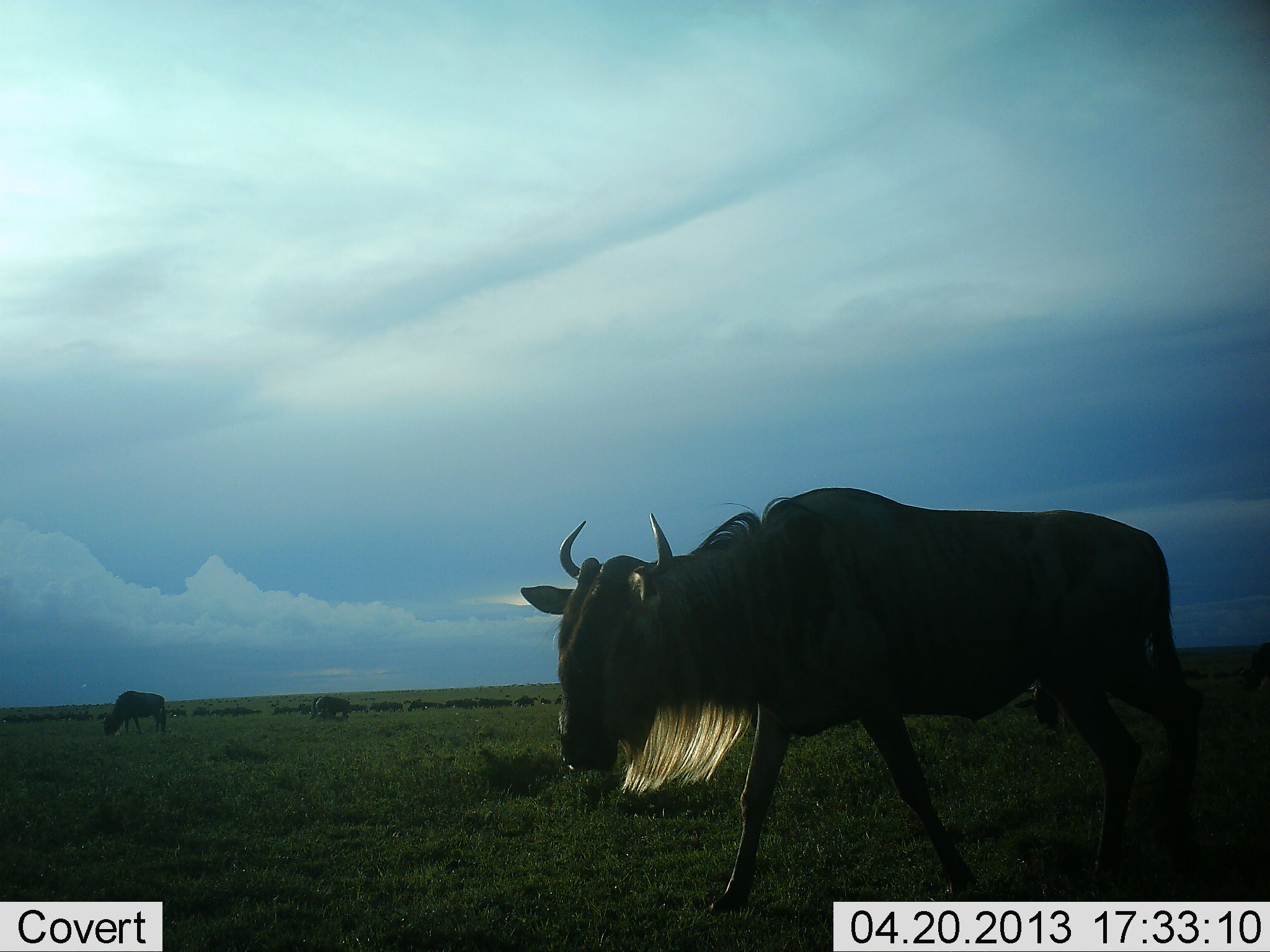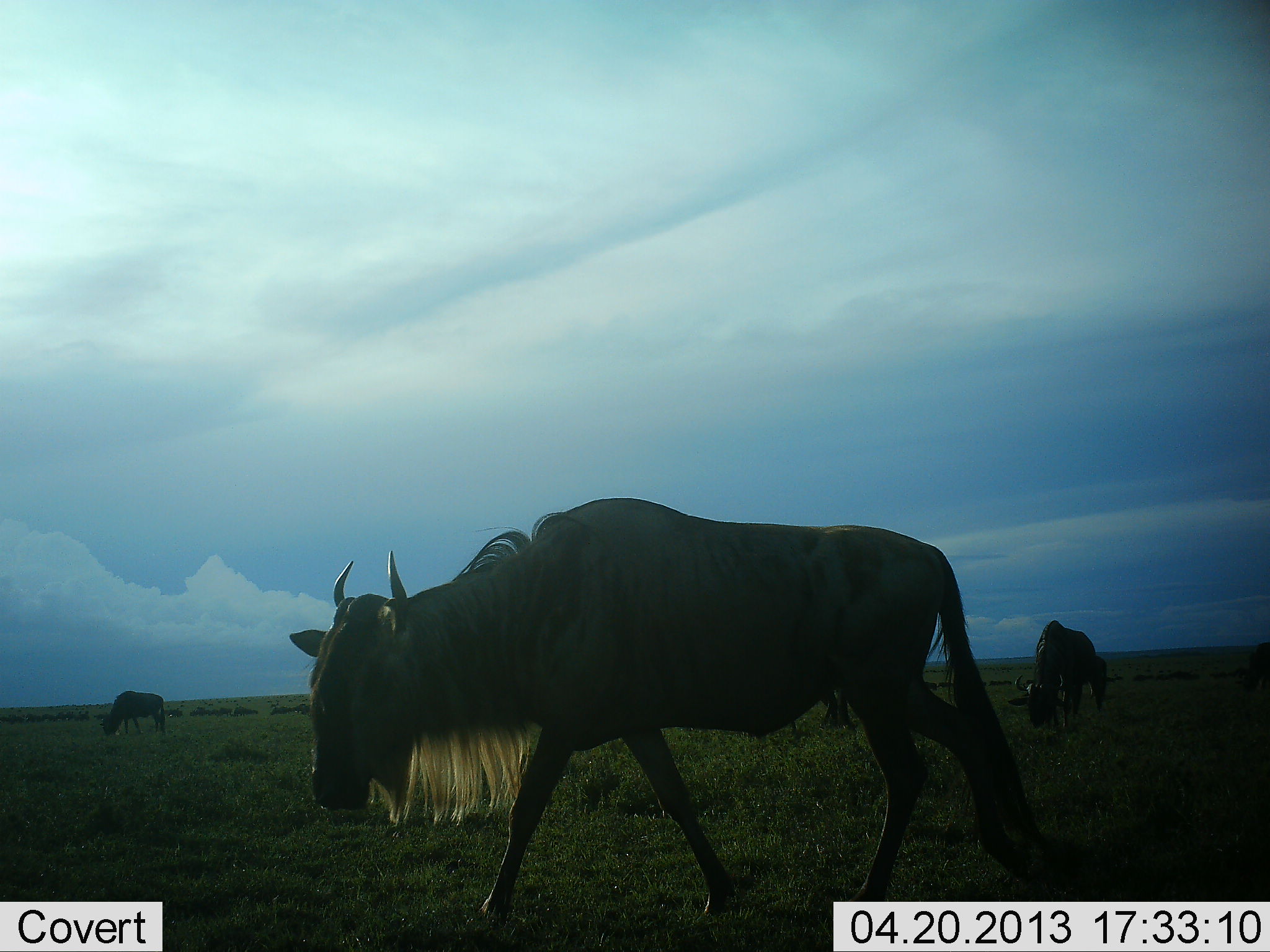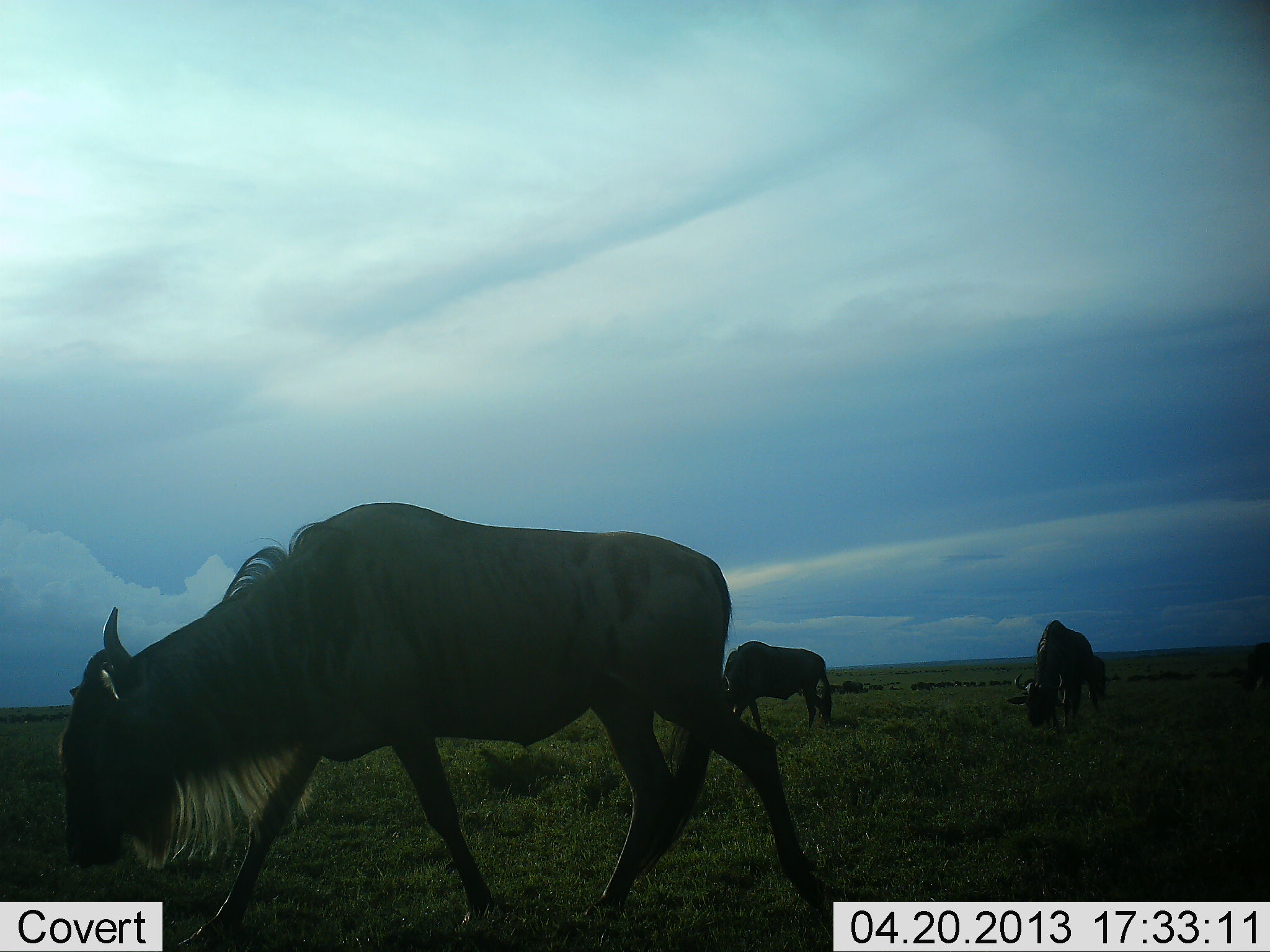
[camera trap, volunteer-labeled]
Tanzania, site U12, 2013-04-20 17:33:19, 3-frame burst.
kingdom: Animalia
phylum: Chordata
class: Mammalia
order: Artiodactyla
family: Bovidae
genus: Connochaetes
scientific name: Connochaetes taurinus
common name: blue wildebeest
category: wildebeest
Wildebeest (blue wildebeest) (Connochaetes taurinus), count 4. Behavior (volunteer vote fractions): standing 16%, resting 0%, moving 75%, interacting 0%. Young present (vote fraction): 0%. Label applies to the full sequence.